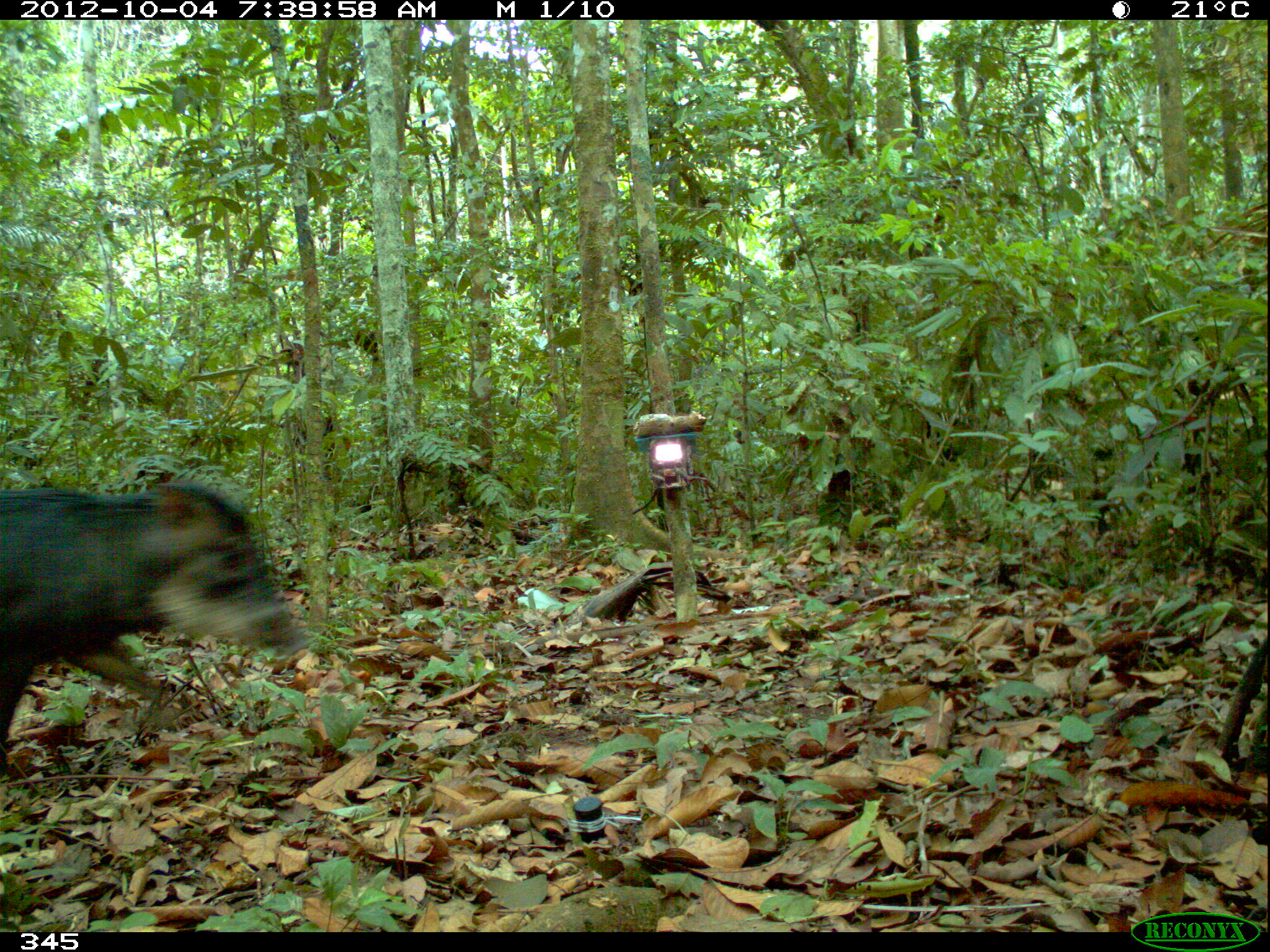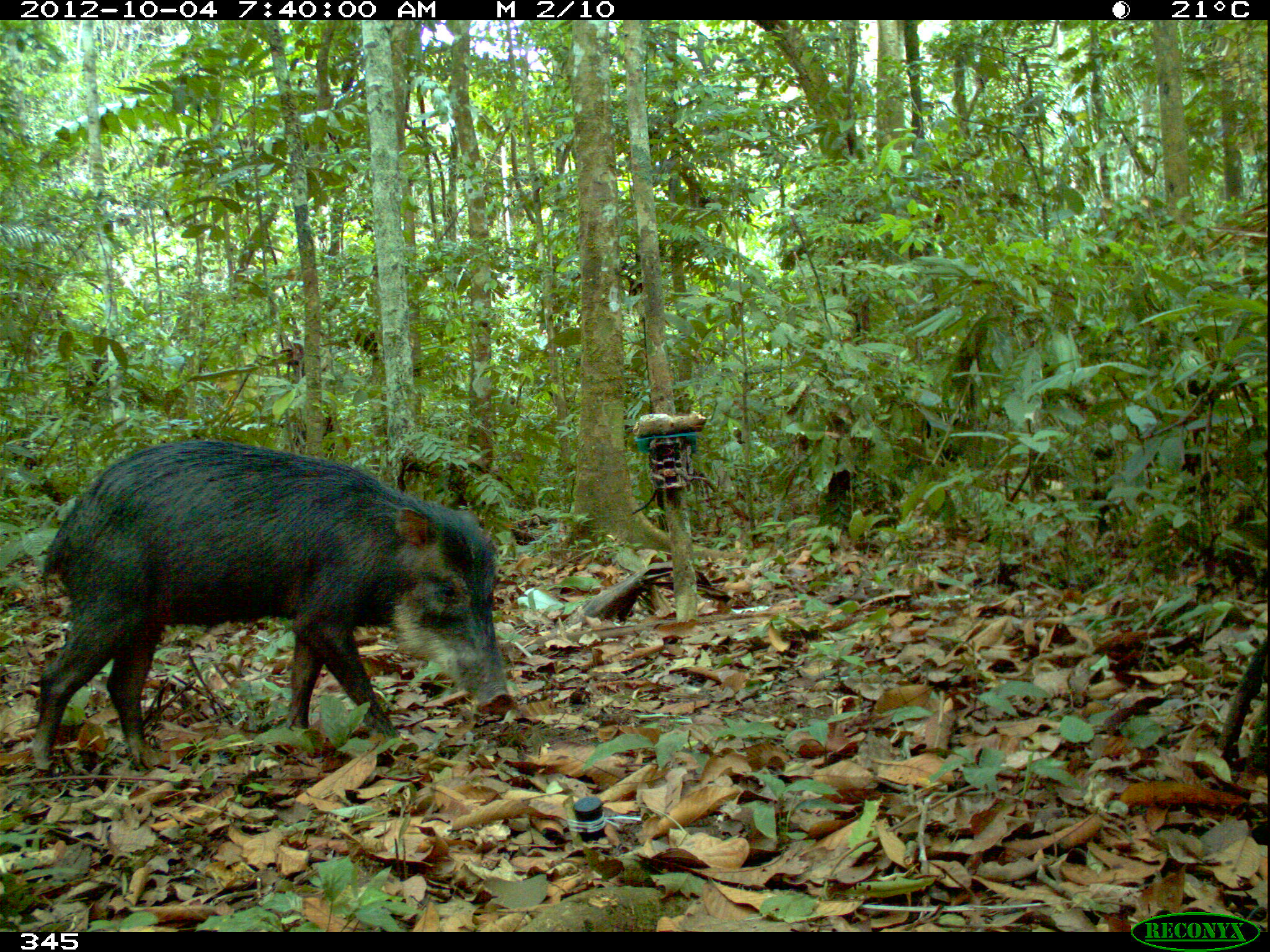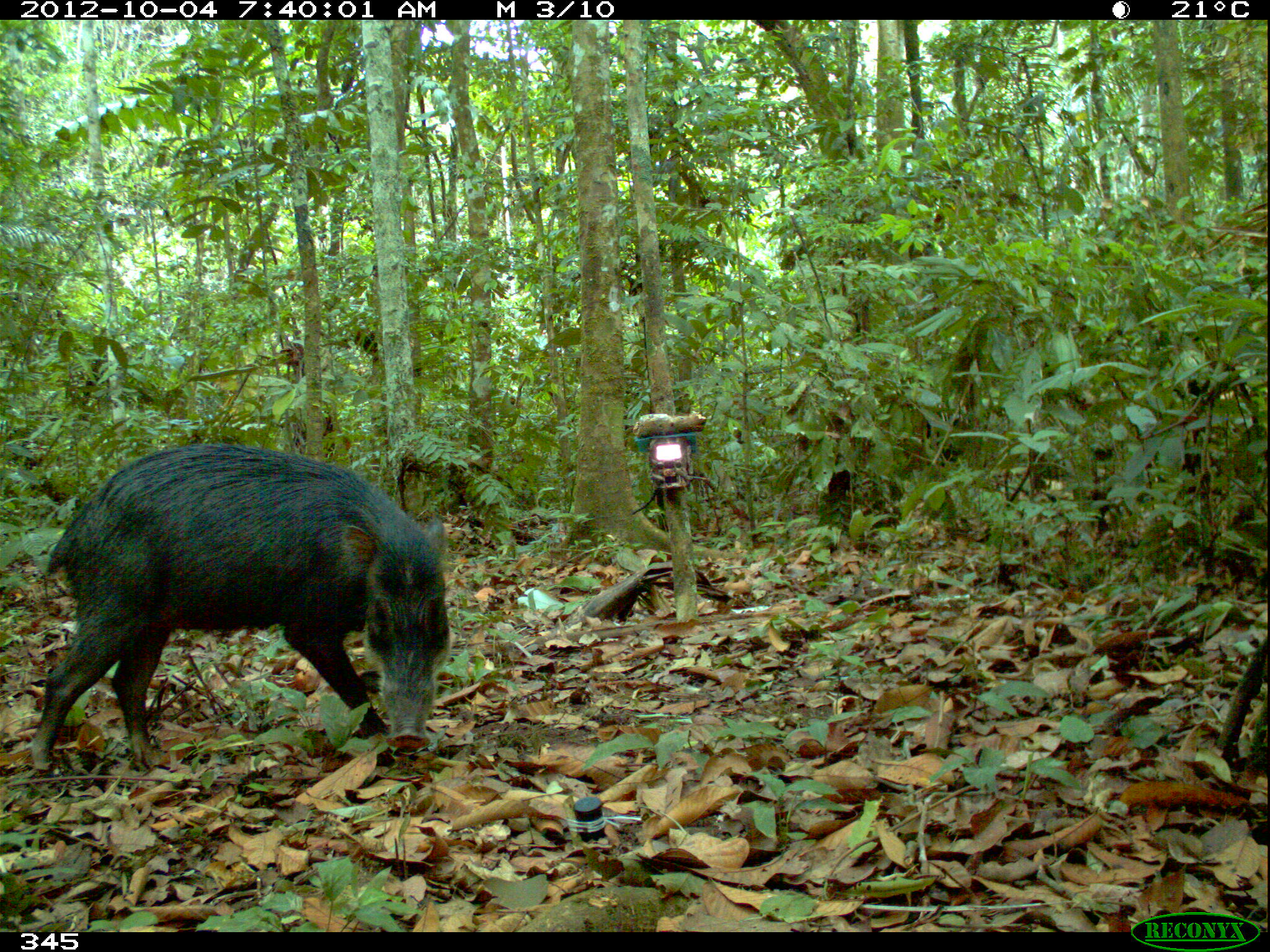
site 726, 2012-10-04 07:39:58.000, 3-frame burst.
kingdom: Animalia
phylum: Chordata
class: Mammalia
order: Artiodactyla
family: Tayassuidae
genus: Tayassu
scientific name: Tayassu pecari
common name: white-lipped peccary